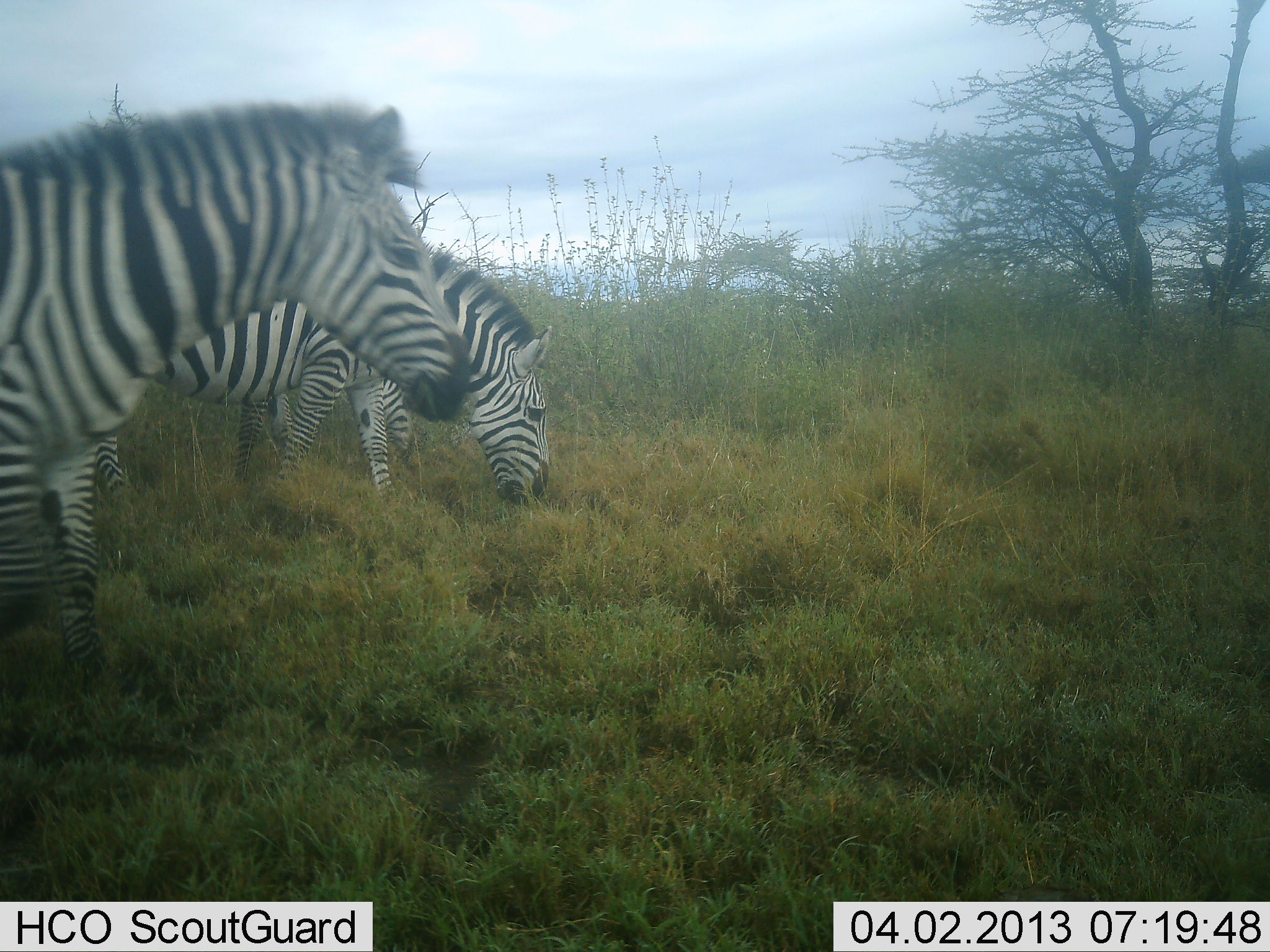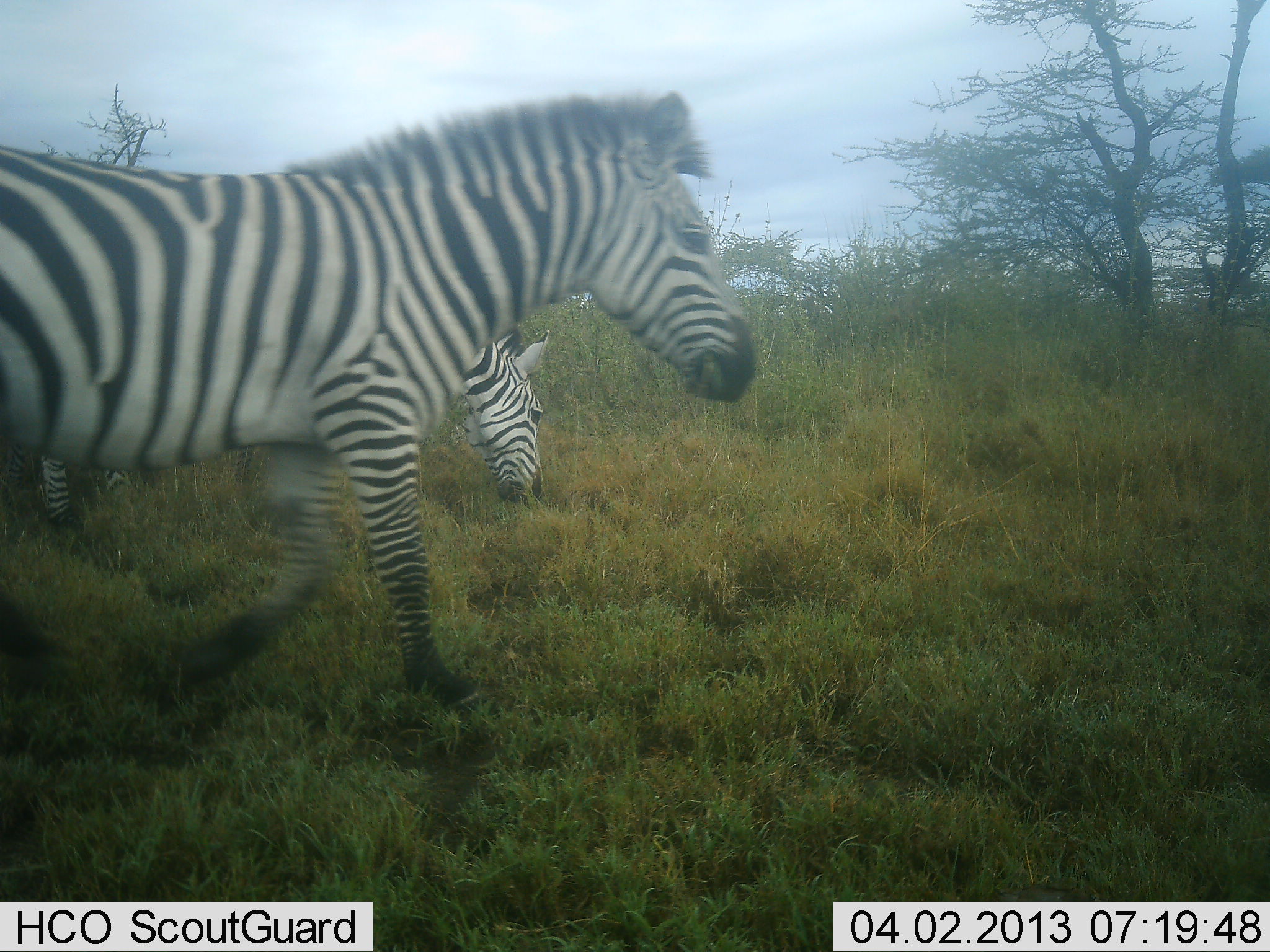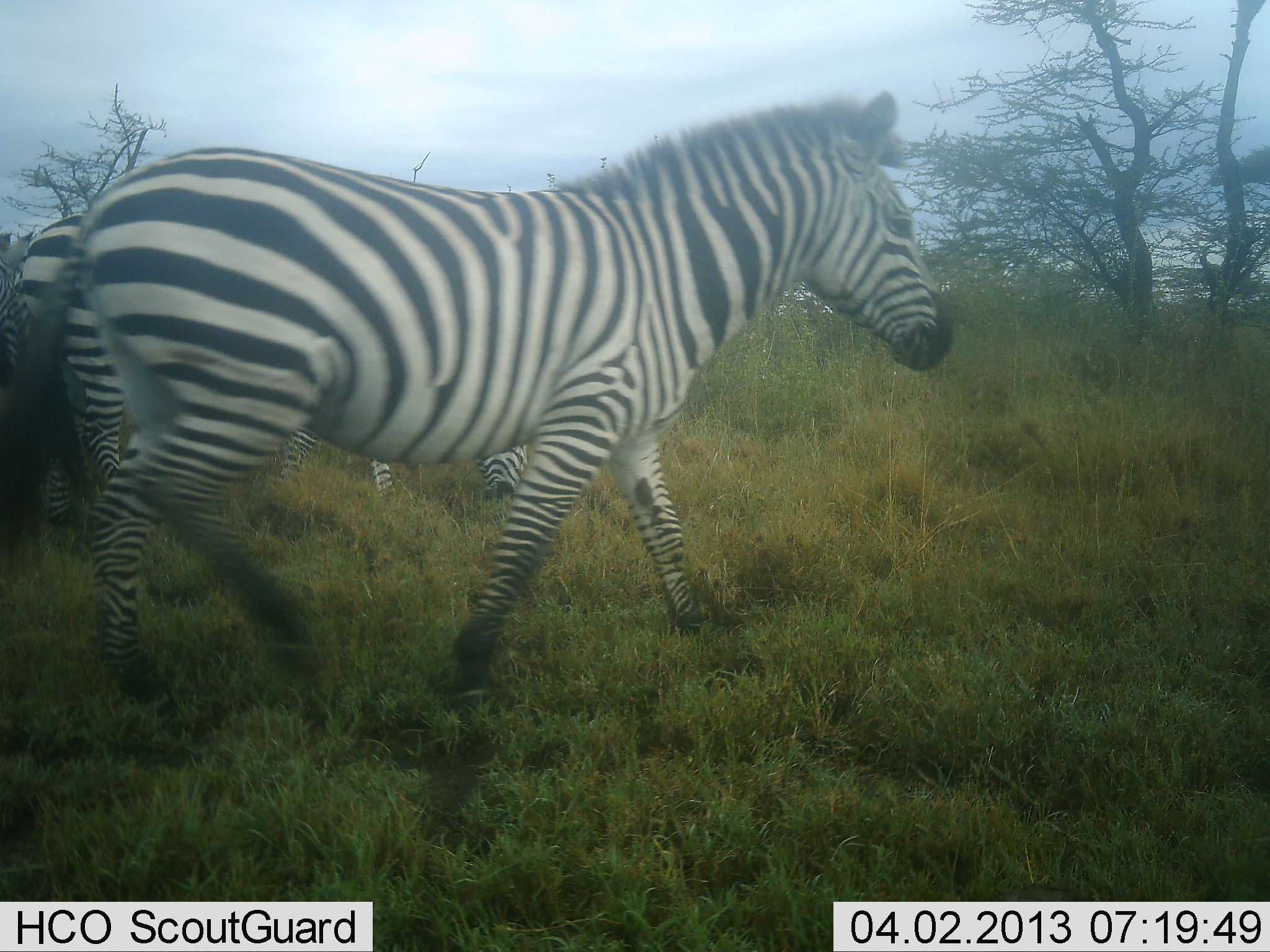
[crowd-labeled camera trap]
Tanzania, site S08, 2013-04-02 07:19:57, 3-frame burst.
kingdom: Animalia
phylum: Chordata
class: Mammalia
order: Perissodactyla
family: Equidae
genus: Equus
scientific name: Equus quagga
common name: plains zebra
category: zebra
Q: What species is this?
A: Zebra (plains zebra) (Equus quagga).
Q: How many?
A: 2.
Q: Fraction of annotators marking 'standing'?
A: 15%.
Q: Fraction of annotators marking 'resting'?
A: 0%.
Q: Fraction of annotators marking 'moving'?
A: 92%.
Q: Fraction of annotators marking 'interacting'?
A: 0%.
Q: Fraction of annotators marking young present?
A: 0%.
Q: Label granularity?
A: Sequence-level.